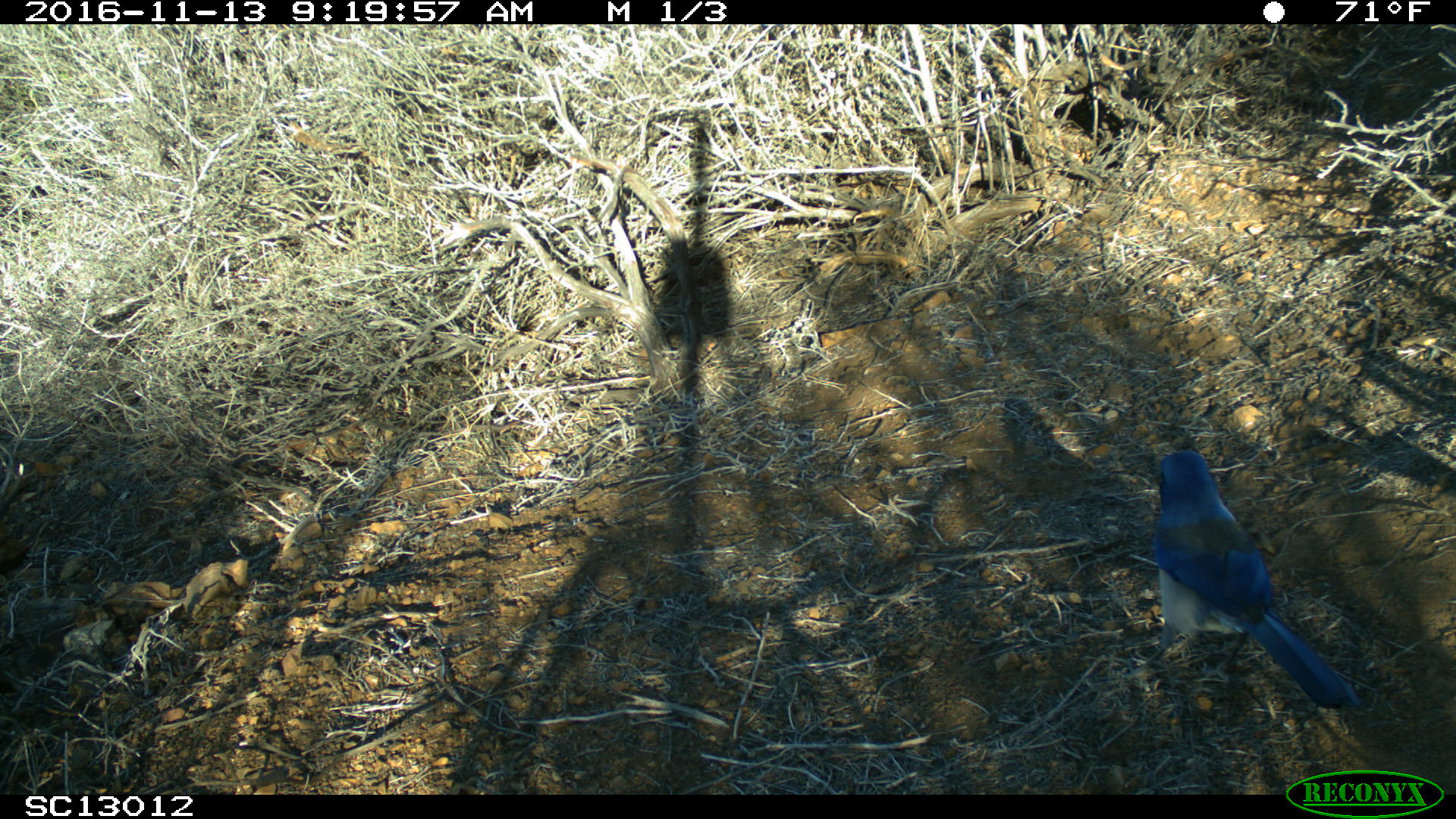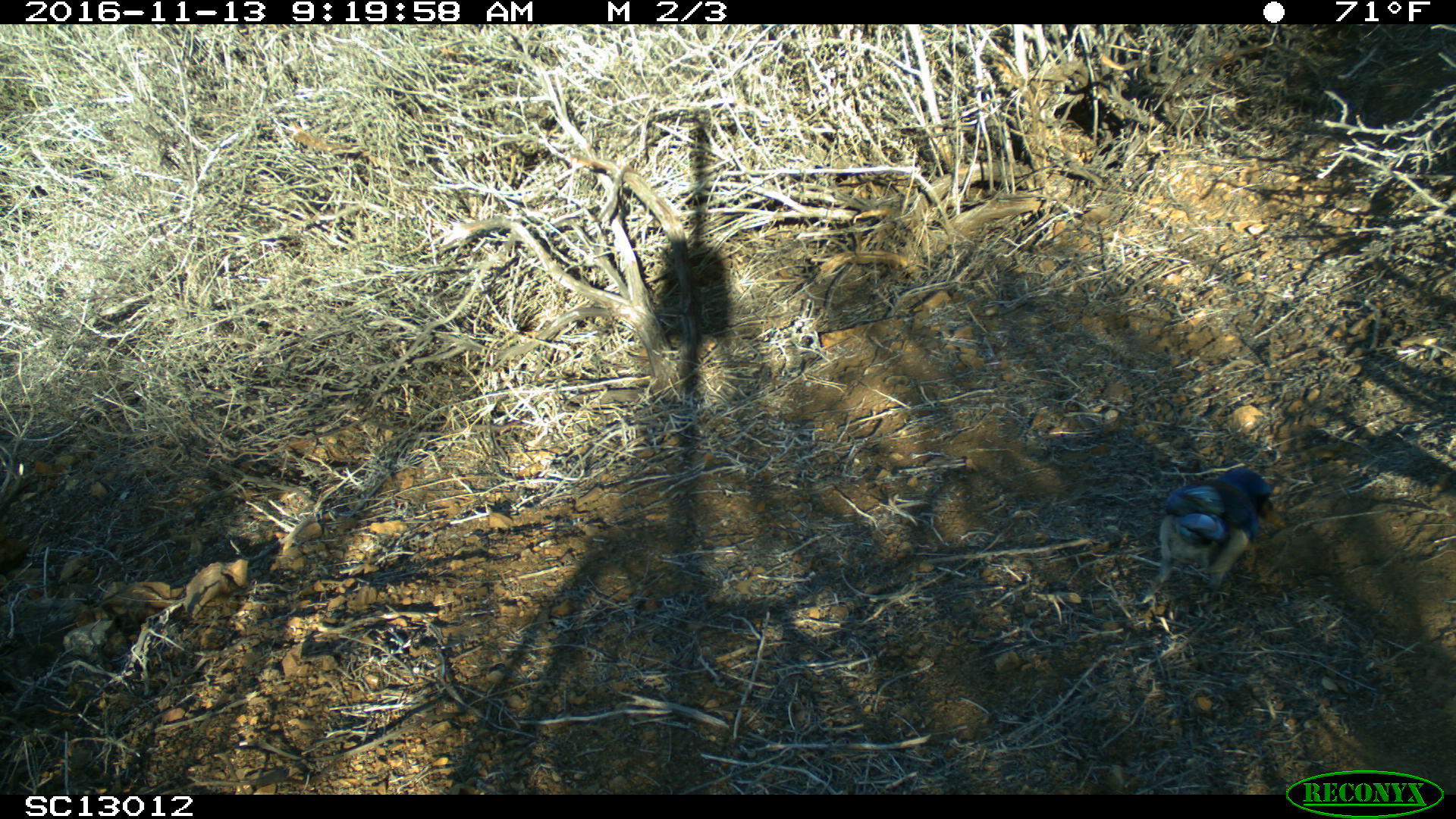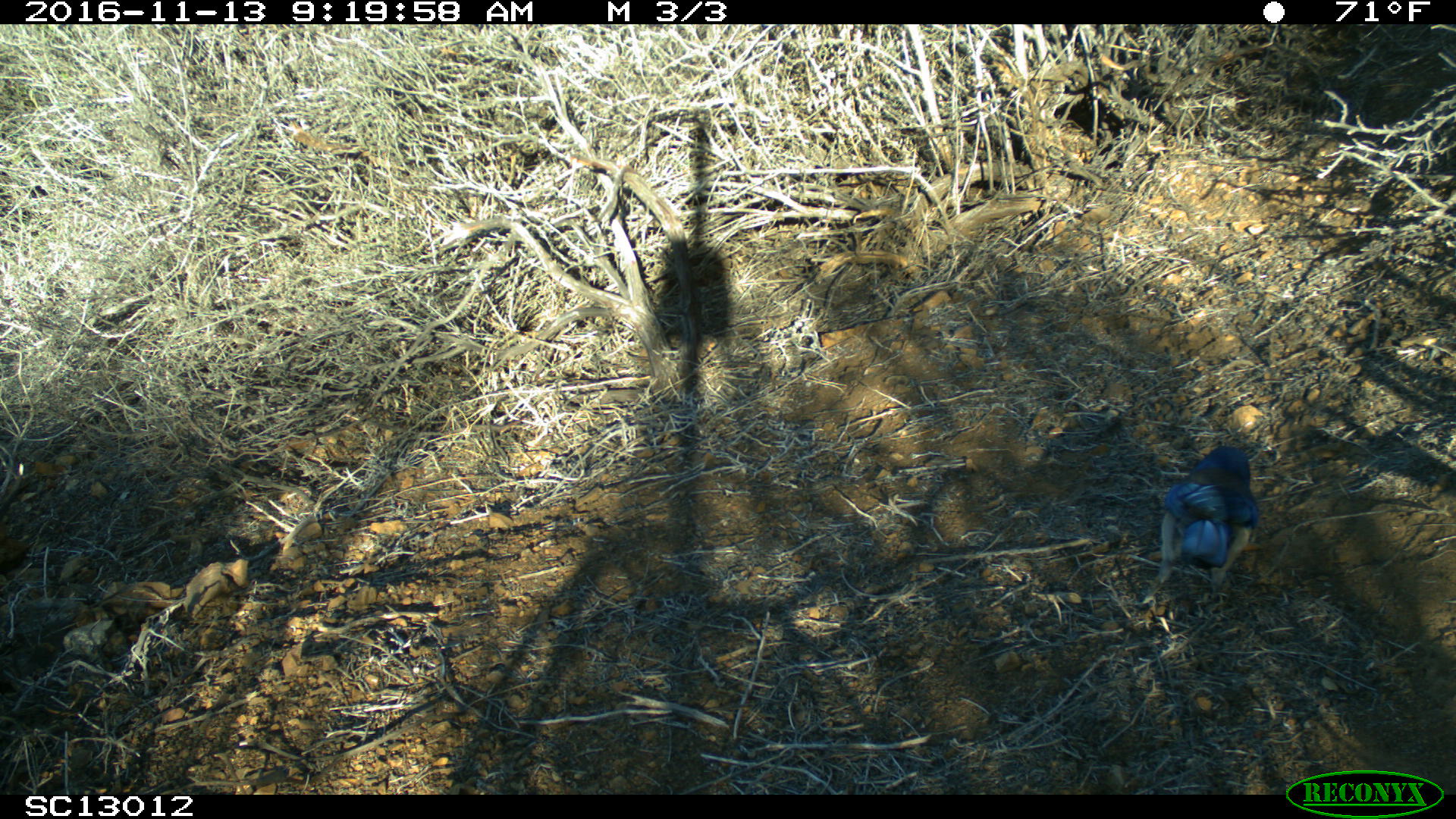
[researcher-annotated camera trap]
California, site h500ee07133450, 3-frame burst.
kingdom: Animalia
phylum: Chordata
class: Aves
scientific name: Aves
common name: bird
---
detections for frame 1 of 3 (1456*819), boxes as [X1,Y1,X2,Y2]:
bird: [1116,449,1361,708]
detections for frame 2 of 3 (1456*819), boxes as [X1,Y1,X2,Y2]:
bird: [1133,465,1285,607]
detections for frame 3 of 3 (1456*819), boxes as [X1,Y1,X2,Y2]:
bird: [1144,447,1260,602]